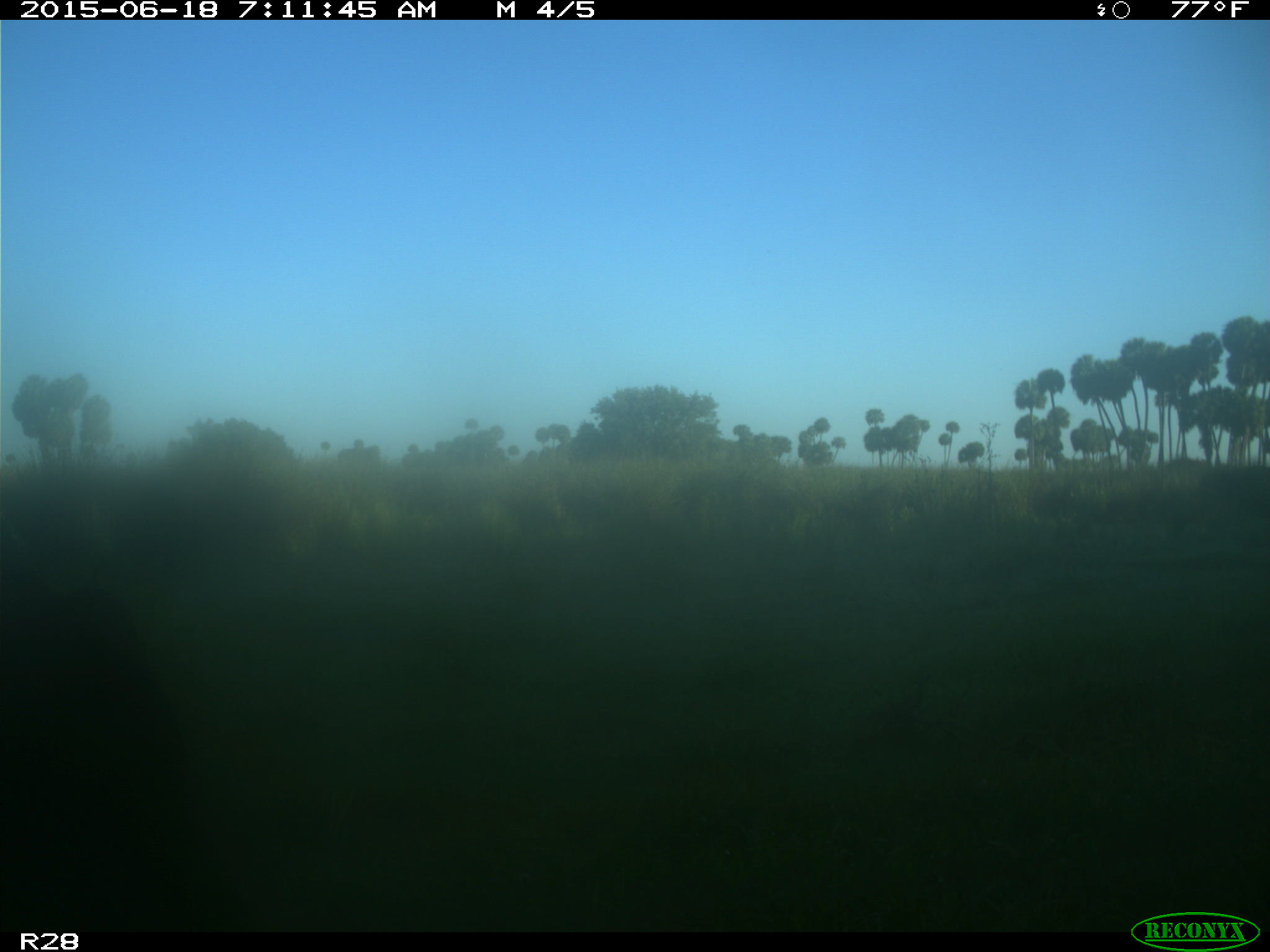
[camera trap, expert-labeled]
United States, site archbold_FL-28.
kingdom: Animalia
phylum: Chordata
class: Mammalia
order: Artiodactyla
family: Bovidae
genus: Bos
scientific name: Bos taurus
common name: domestic cow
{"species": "Bos taurus (domestic cow)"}